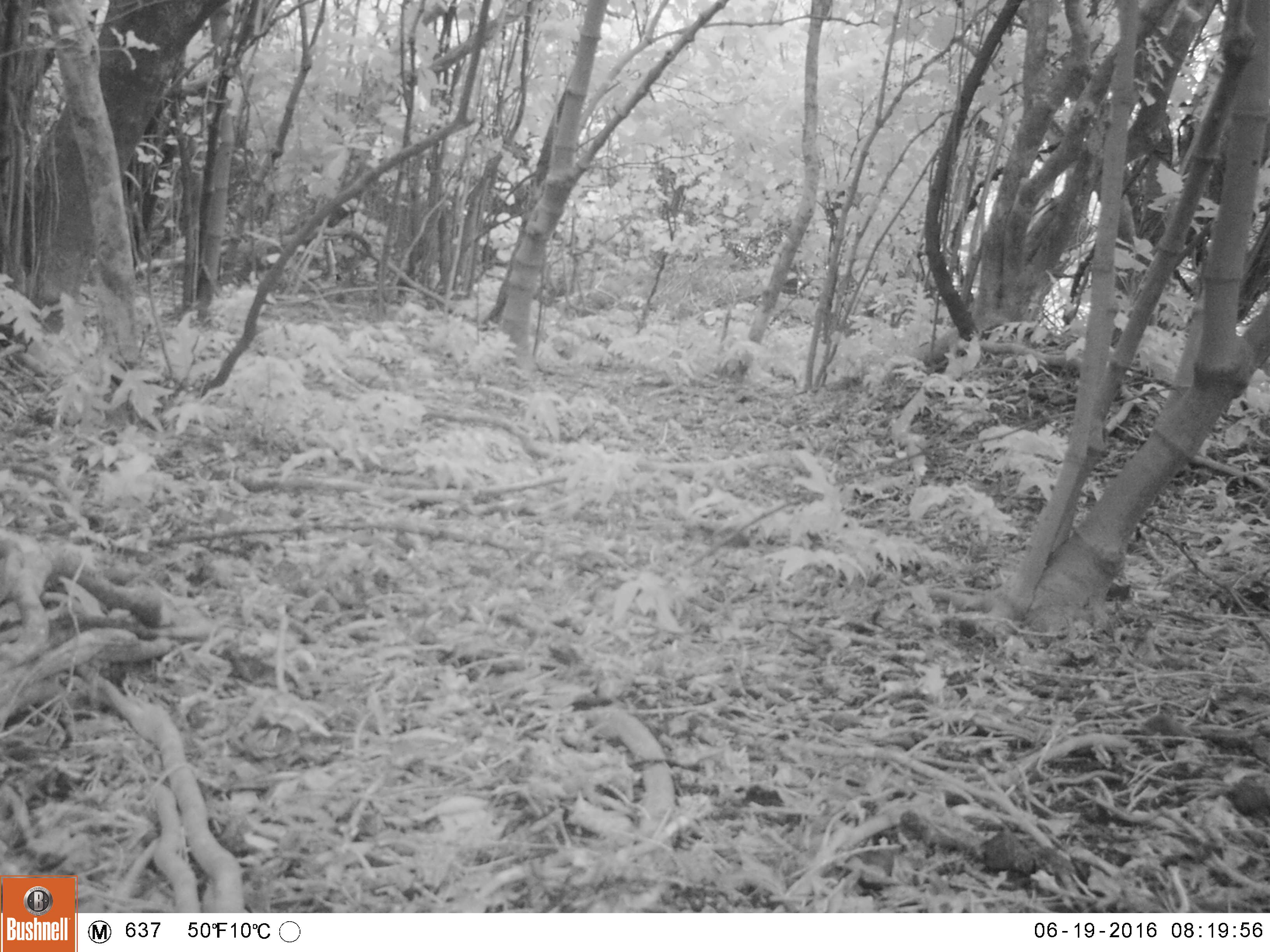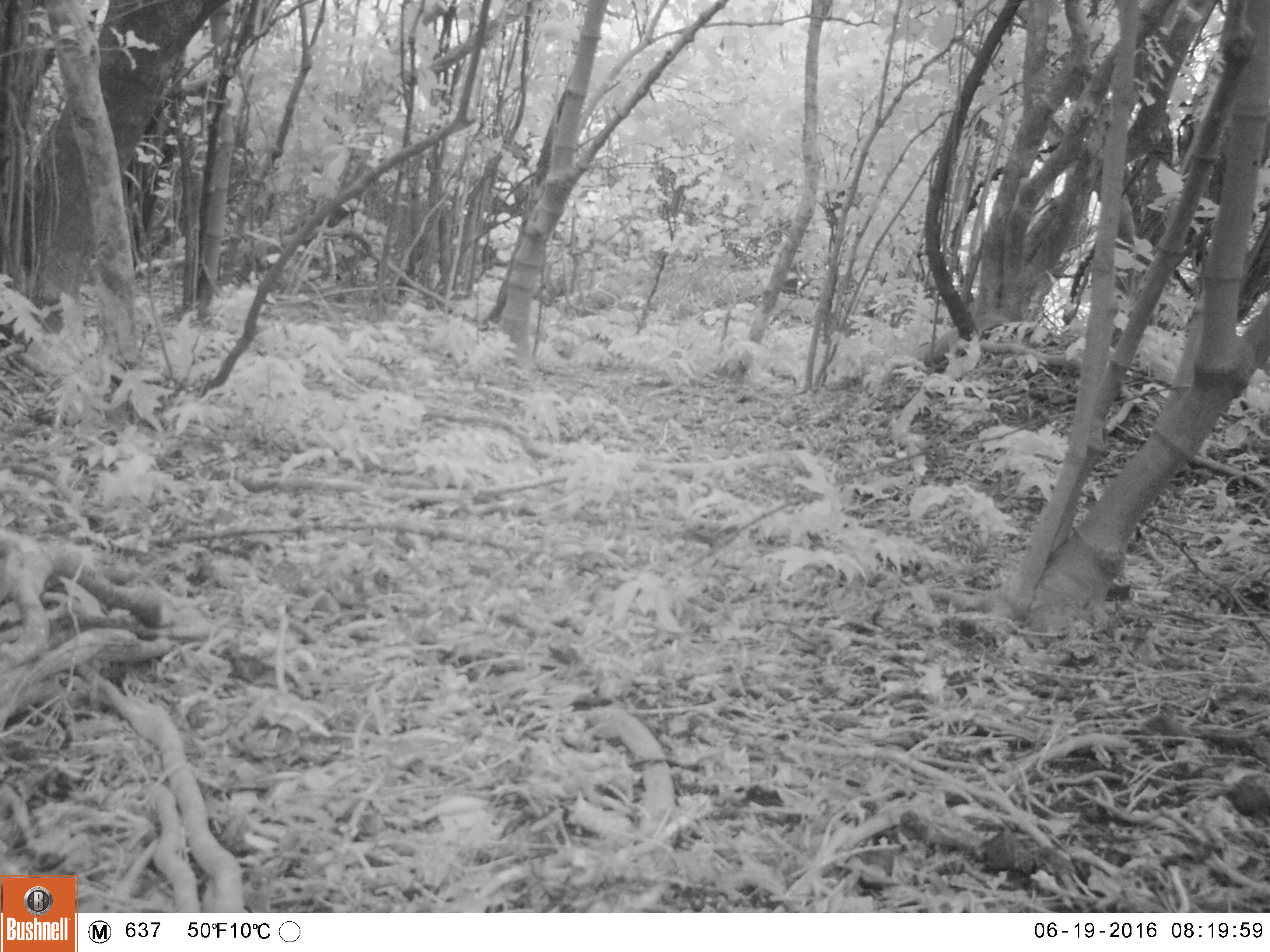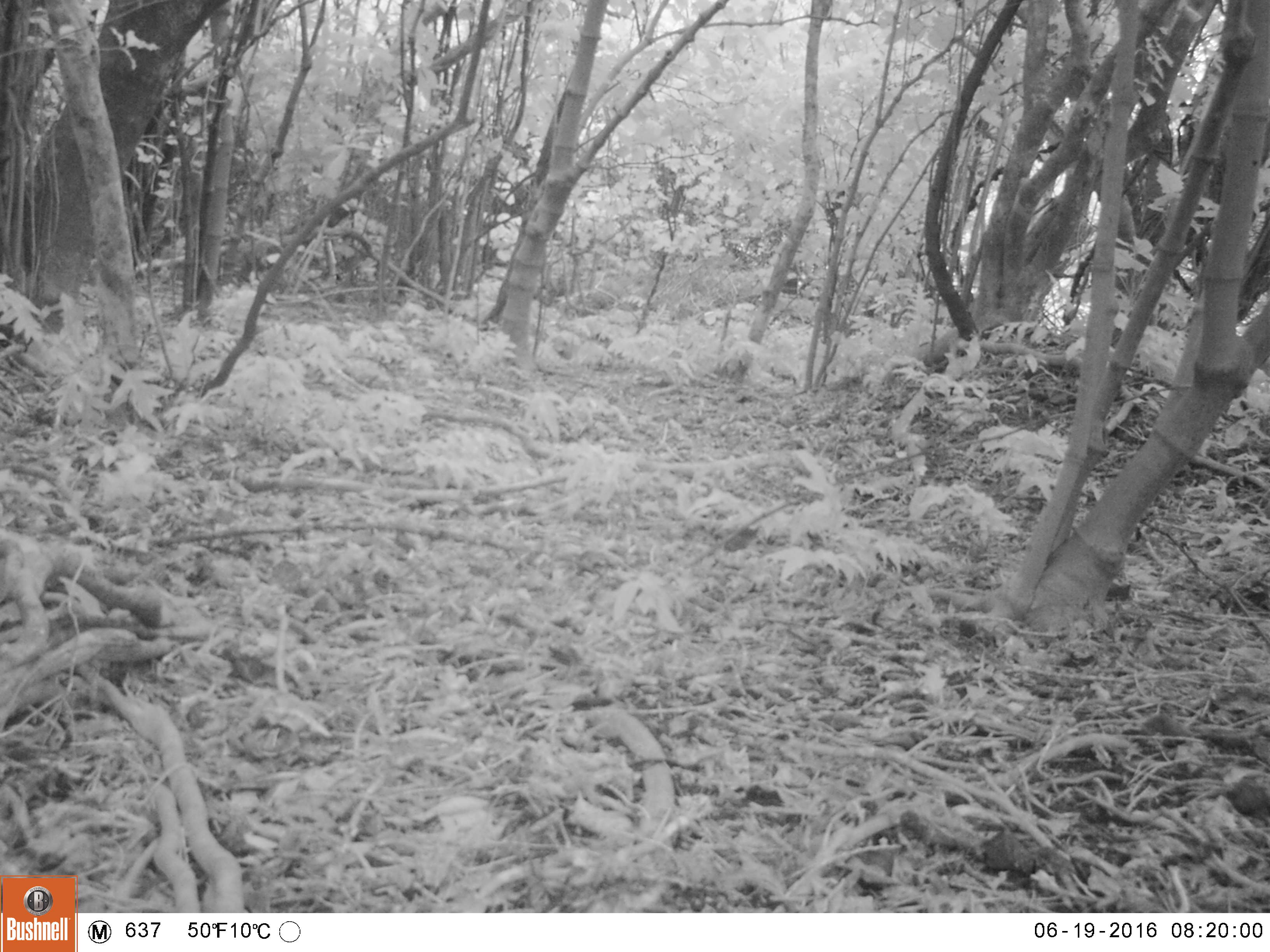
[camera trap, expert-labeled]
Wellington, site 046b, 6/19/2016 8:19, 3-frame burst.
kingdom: Animalia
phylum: Chordata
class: Aves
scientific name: Aves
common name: bird